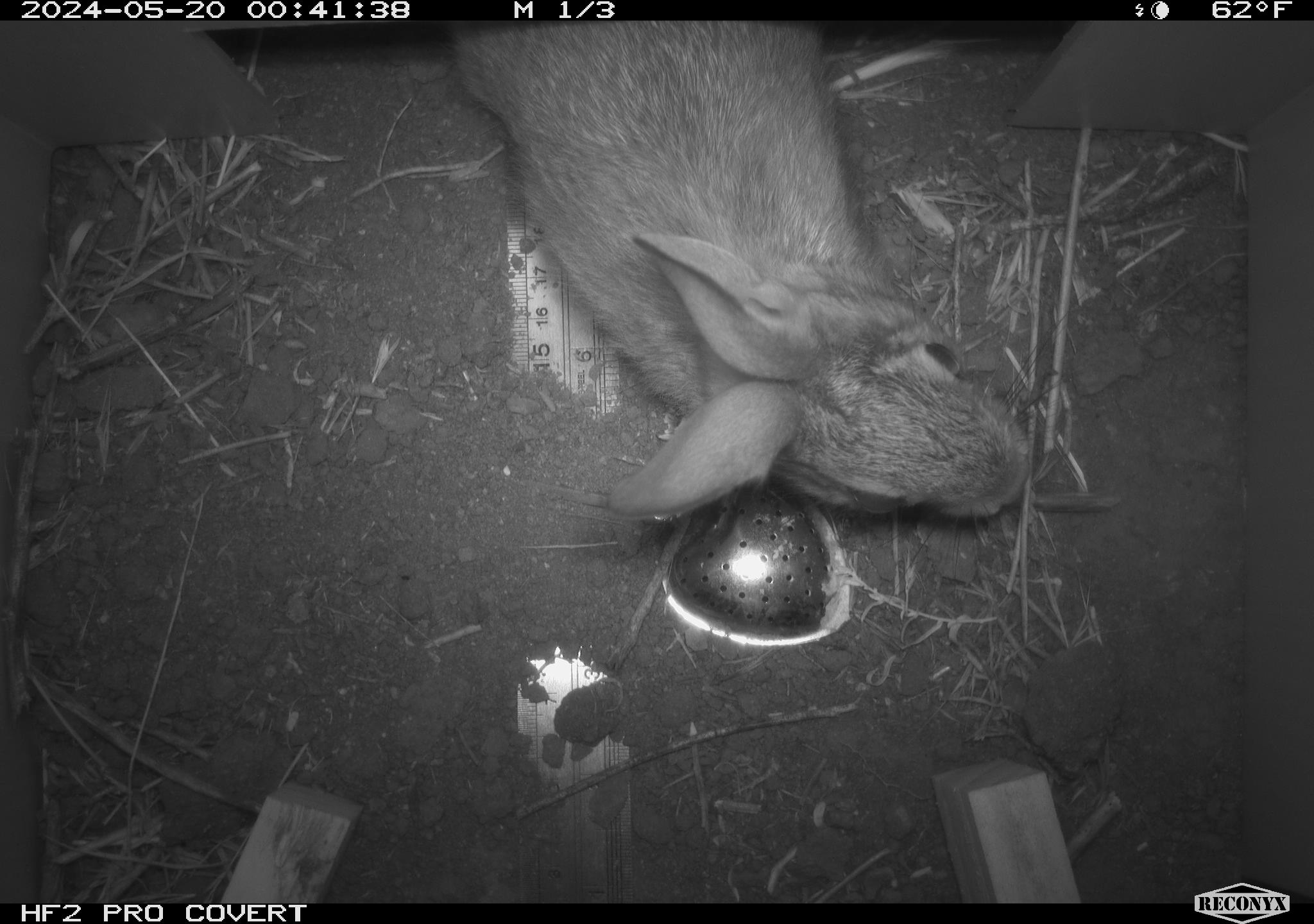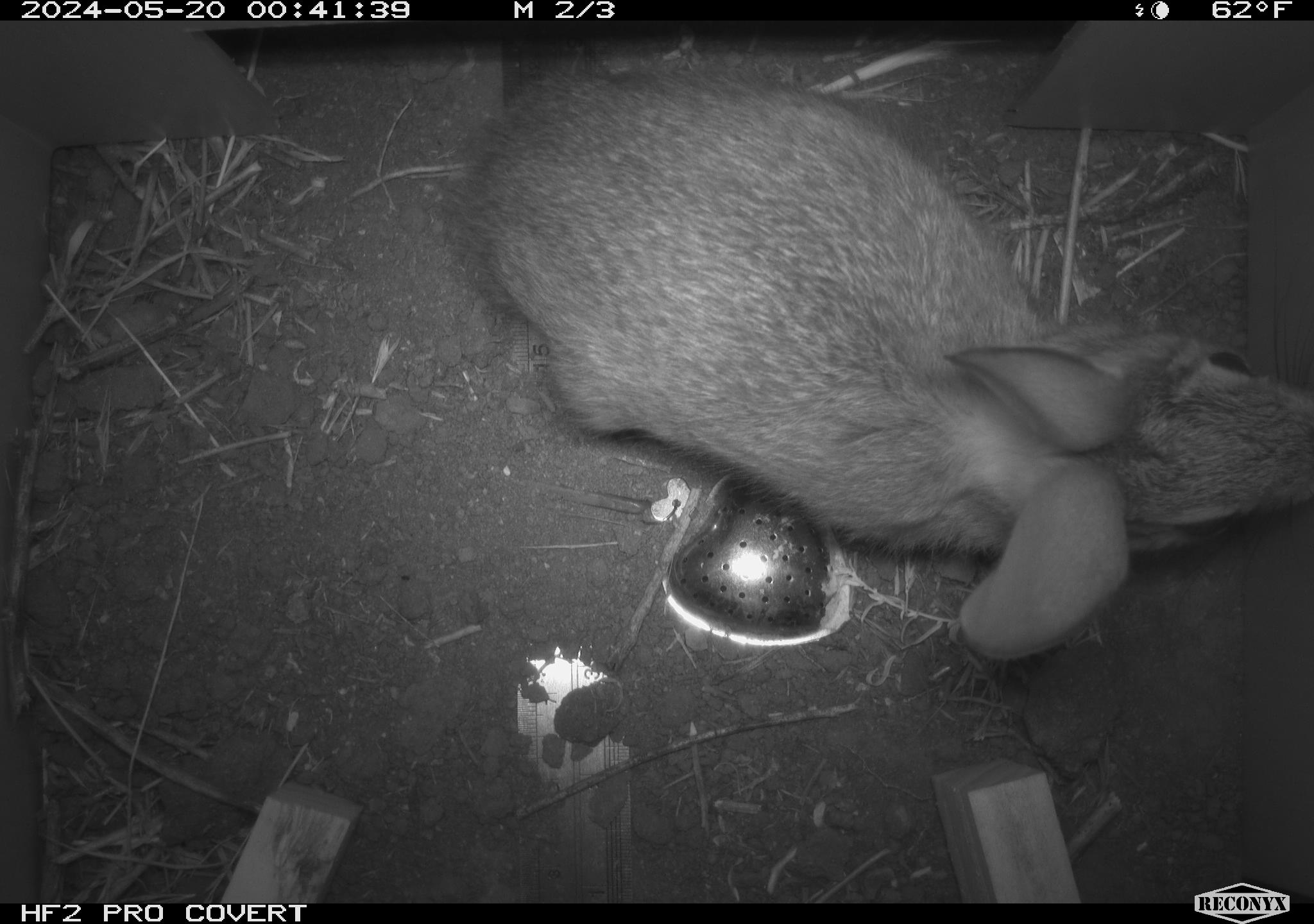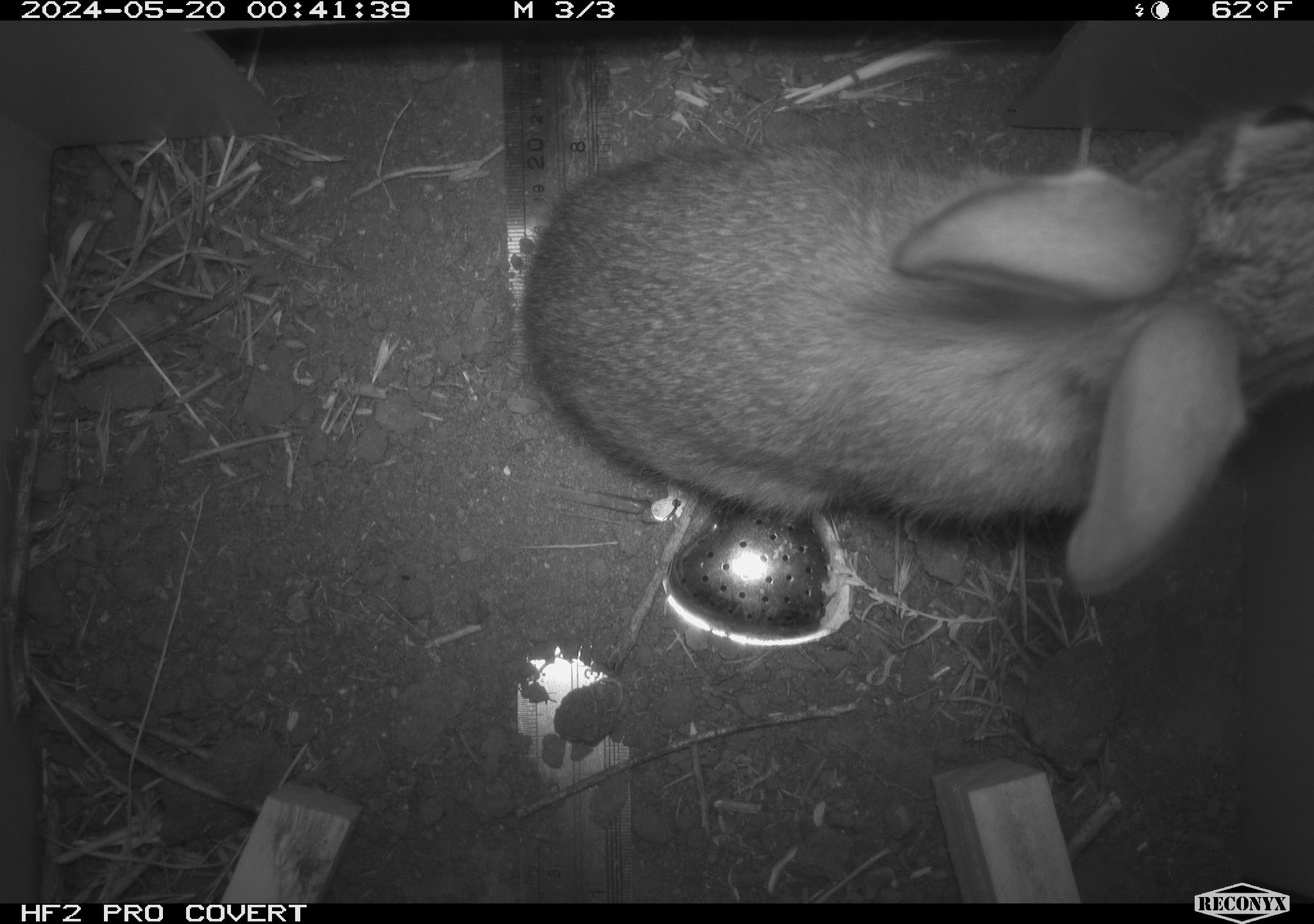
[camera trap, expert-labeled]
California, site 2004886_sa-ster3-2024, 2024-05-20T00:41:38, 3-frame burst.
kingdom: Animalia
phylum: Chordata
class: Mammalia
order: Lagomorpha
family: Leporidae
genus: Sylvilagus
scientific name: Sylvilagus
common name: cottontail rabbits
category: sylvilagus species